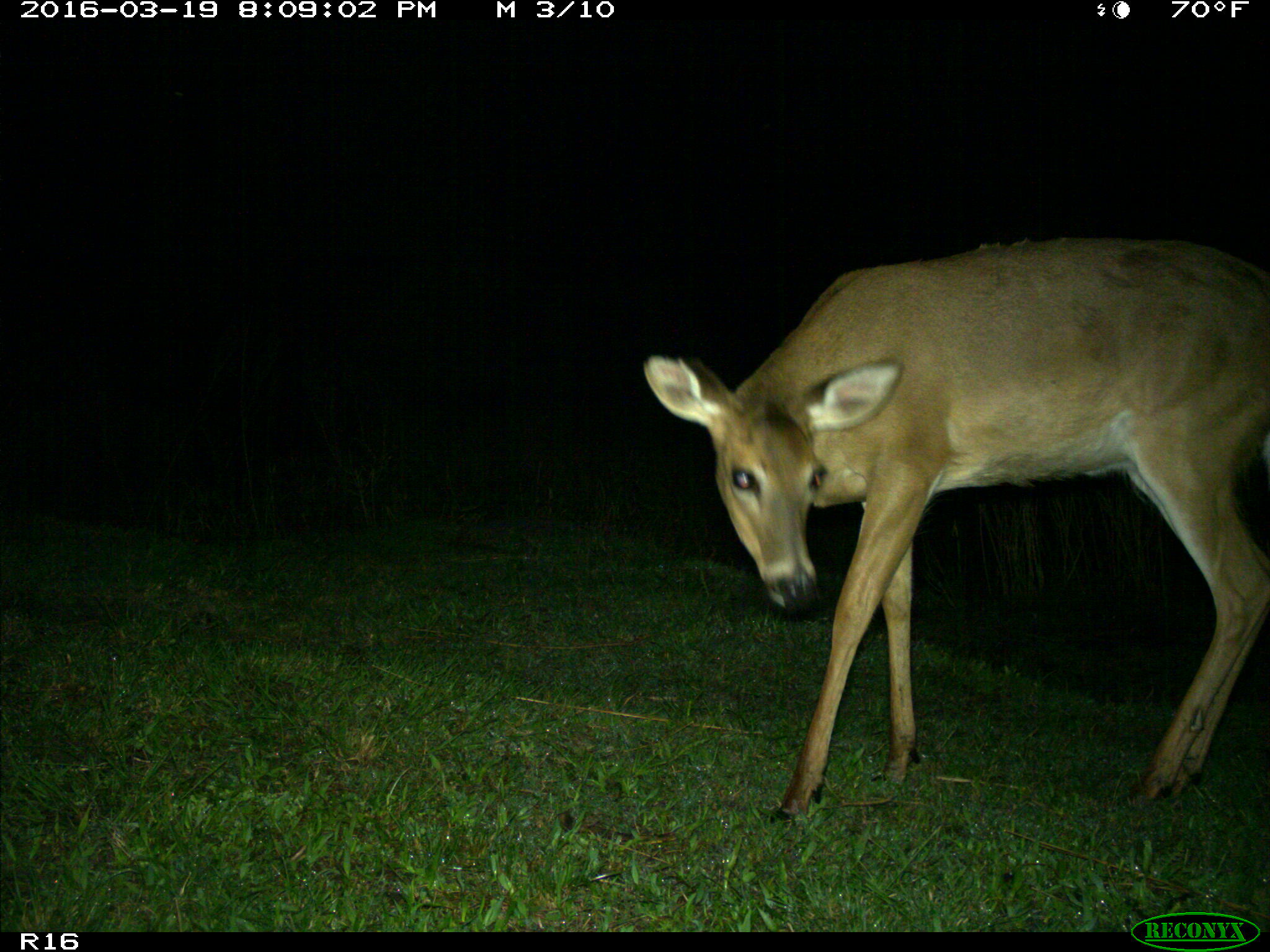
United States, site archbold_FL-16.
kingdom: Animalia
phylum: Chordata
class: Mammalia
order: Artiodactyla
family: Cervidae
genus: Odocoileus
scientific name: Odocoileus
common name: deer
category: unidentified deer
Unidentified deer (deer) (Odocoileus).